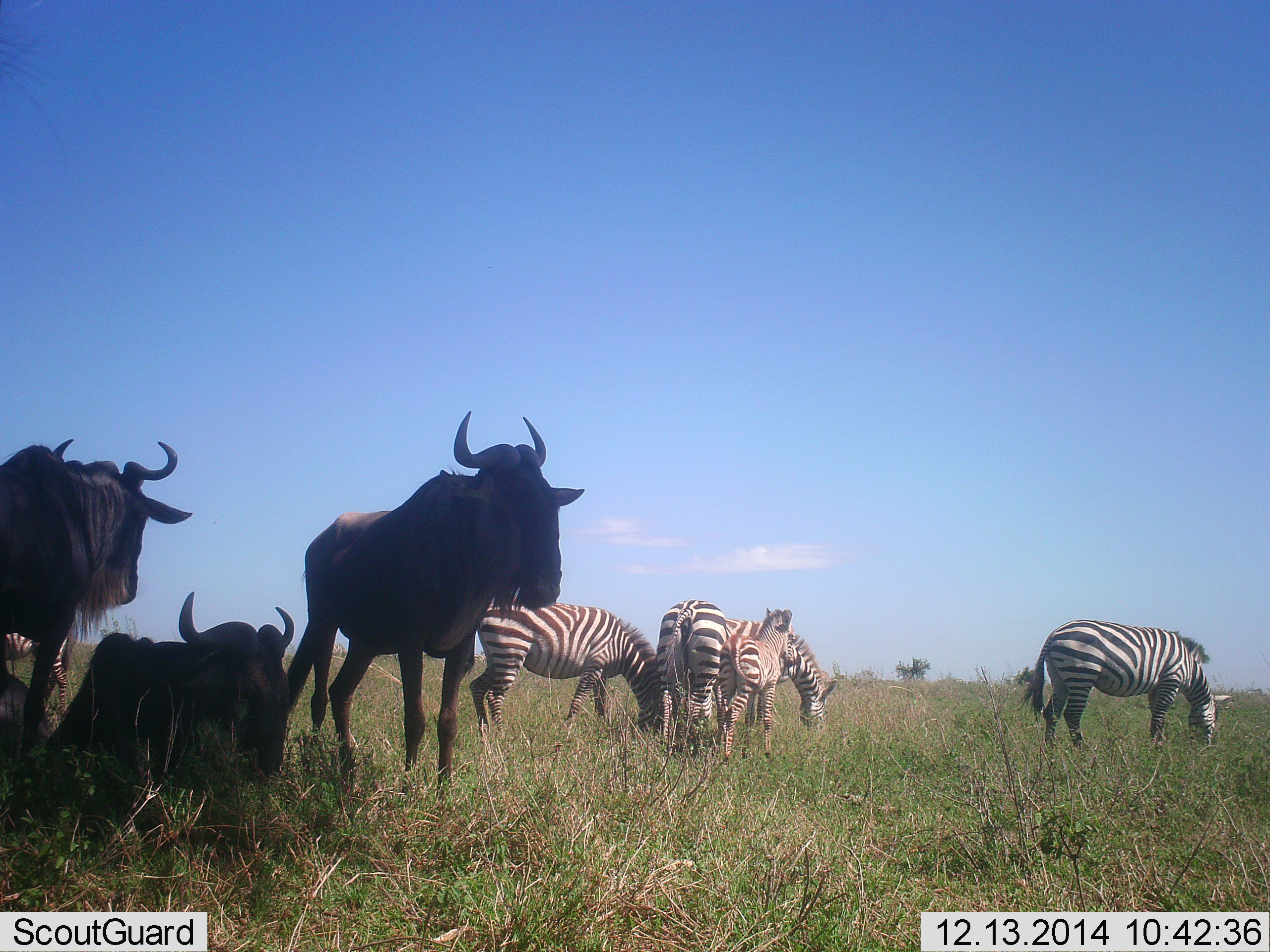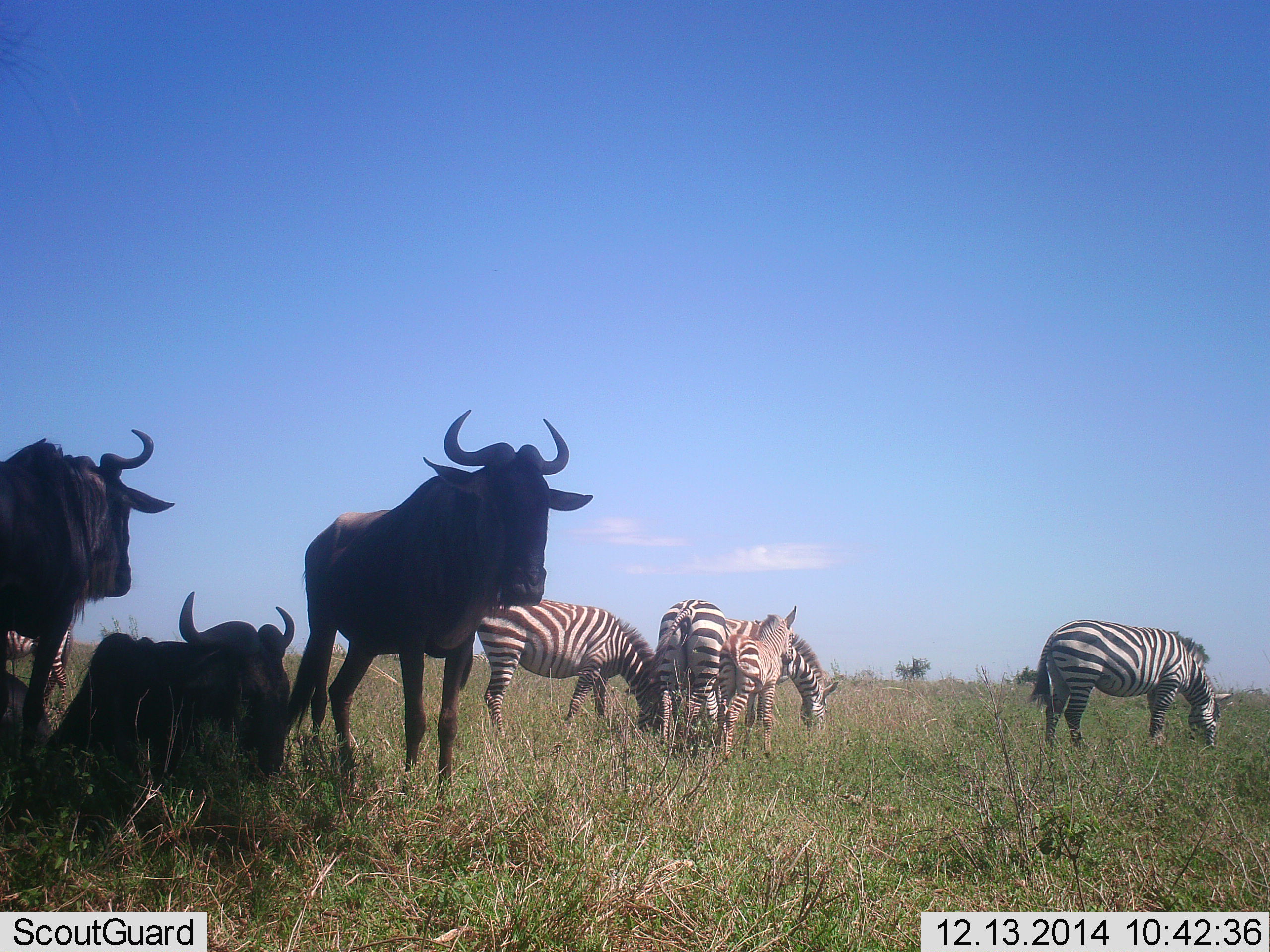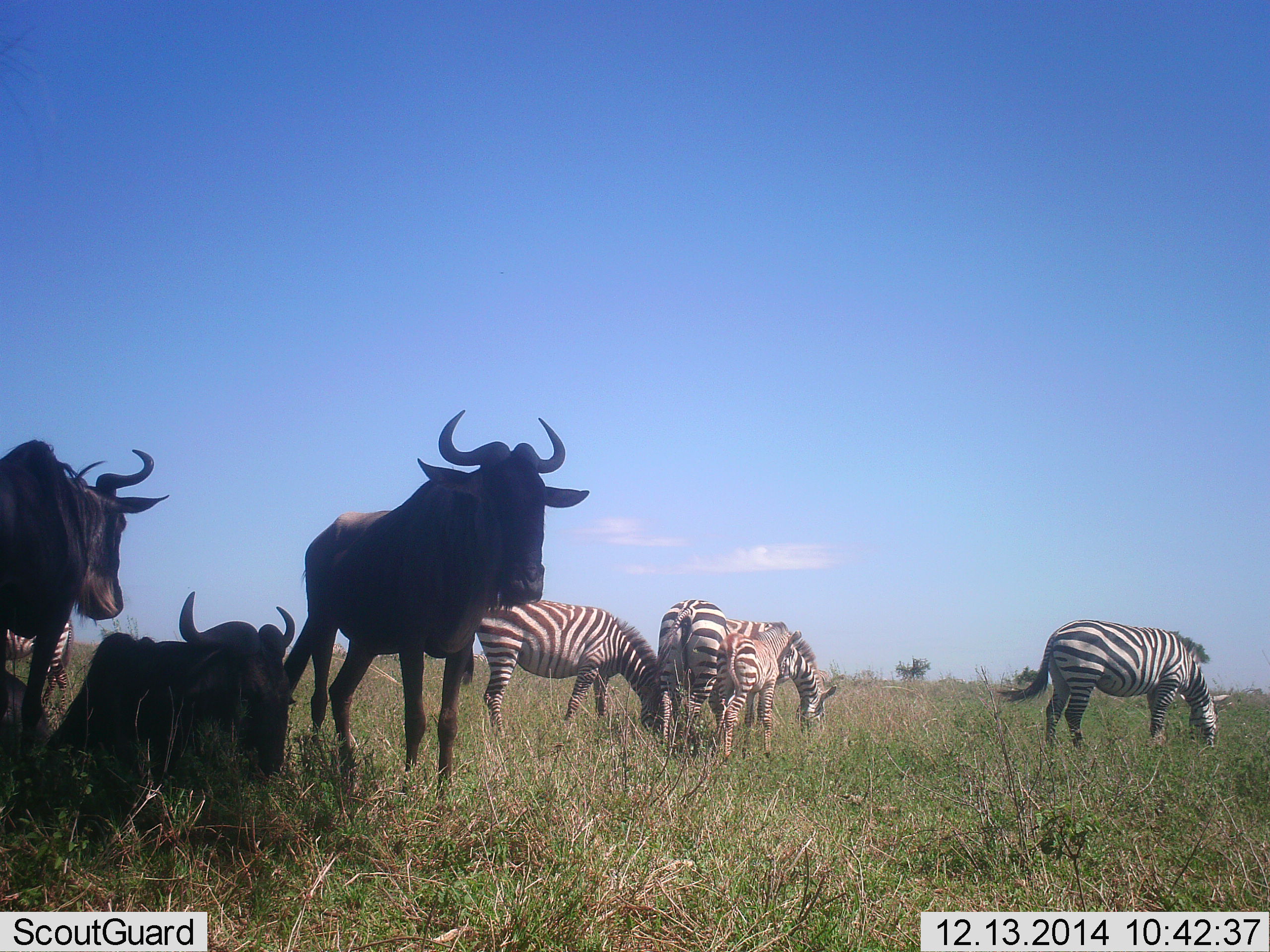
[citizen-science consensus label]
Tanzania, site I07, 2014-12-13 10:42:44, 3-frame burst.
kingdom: Animalia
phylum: Chordata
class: Mammalia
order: Artiodactyla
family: Bovidae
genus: Connochaetes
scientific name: Connochaetes taurinus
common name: blue wildebeest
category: wildebeest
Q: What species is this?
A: Wildebeest (blue wildebeest) (Connochaetes taurinus).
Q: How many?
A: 3.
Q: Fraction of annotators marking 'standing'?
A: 100%.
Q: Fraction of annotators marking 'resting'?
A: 100%.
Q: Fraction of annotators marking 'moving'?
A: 0%.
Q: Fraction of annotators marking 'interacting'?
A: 0%.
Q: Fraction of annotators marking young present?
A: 0%.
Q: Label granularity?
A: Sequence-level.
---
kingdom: Animalia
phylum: Chordata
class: Mammalia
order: Perissodactyla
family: Equidae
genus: Equus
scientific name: Equus quagga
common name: plains zebra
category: zebra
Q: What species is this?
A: Zebra (plains zebra) (Equus quagga).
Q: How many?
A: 6.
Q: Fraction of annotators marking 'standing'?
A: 73%.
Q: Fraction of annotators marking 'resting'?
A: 0%.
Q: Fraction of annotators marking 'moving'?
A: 0%.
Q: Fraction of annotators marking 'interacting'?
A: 9%.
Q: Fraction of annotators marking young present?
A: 82%.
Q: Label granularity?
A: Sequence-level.